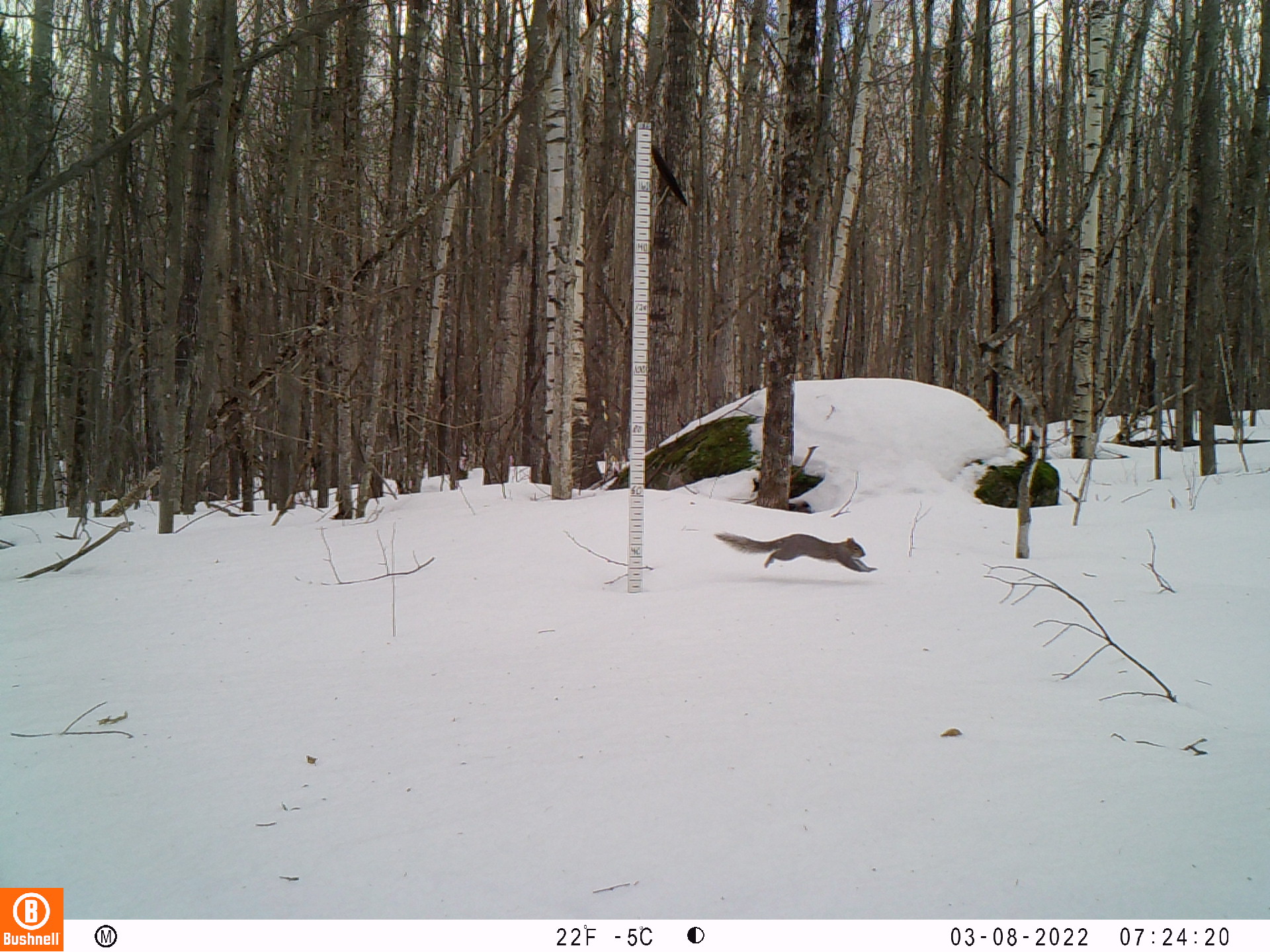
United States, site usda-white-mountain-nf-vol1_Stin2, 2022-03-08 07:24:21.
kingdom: Animalia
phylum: Chordata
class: Mammalia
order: Rodentia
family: Sciuridae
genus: Sciurus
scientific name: Sciurus carolinensis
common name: gray squirrel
Gray squirrel (Sciurus carolinensis).